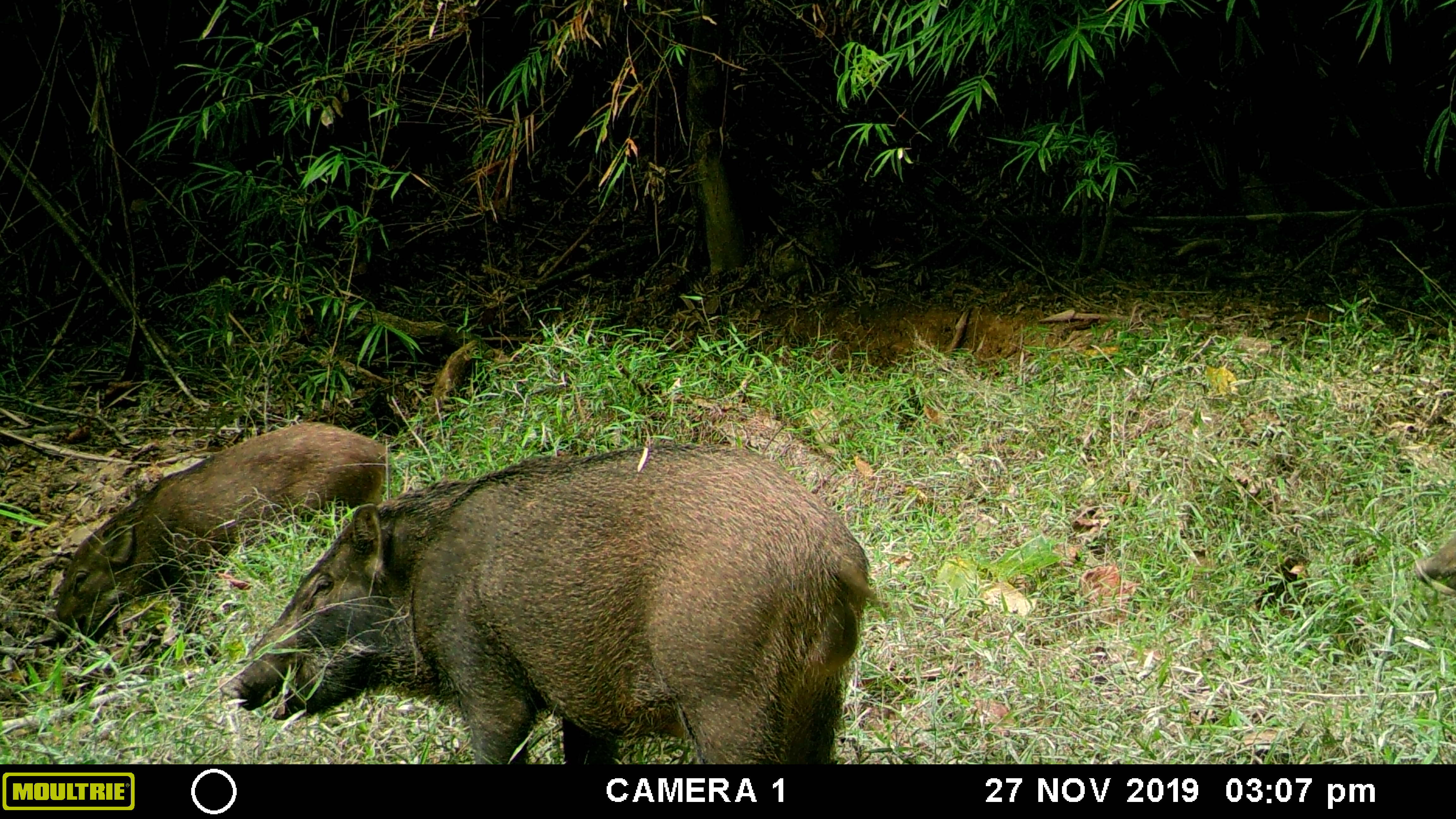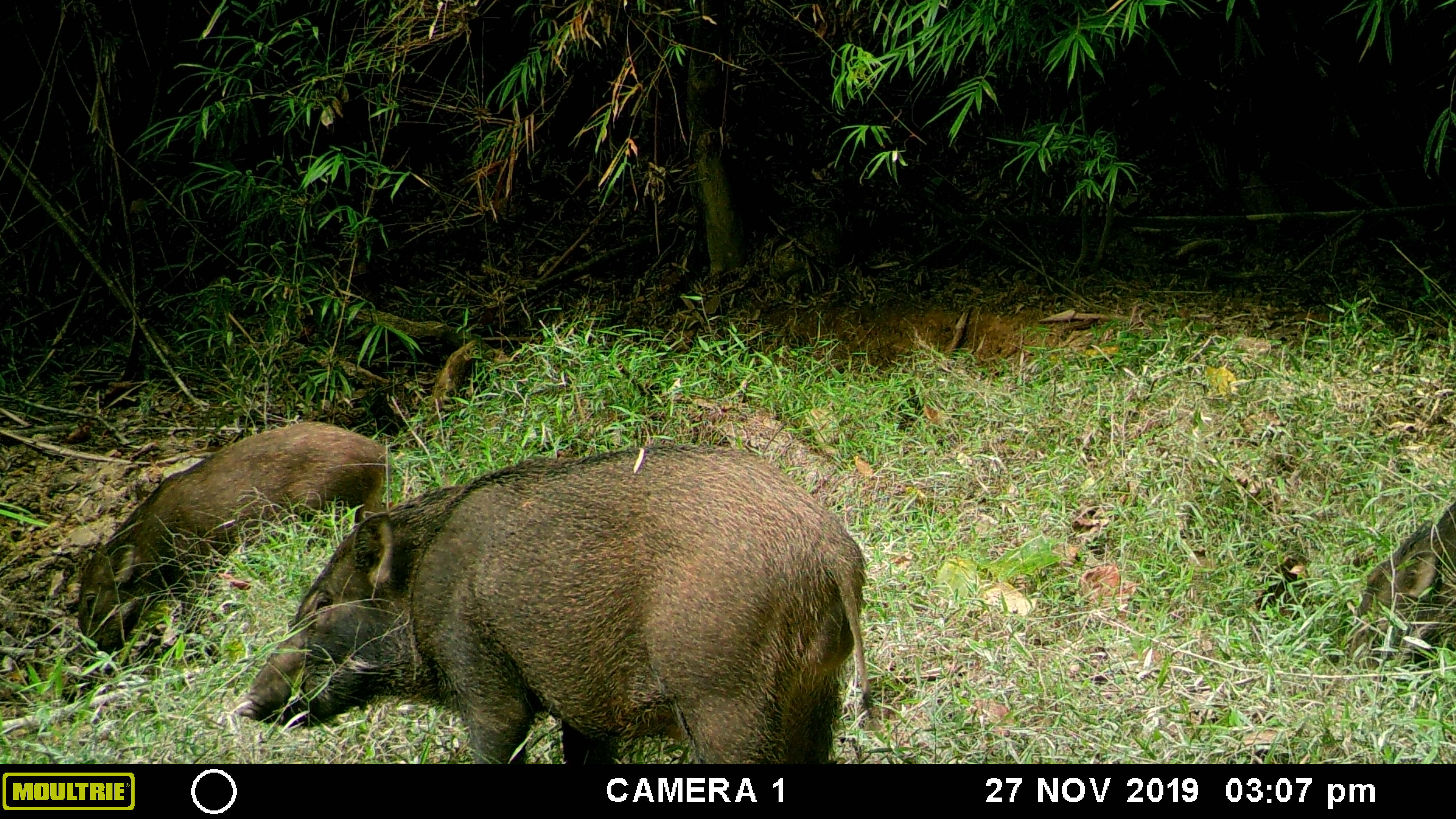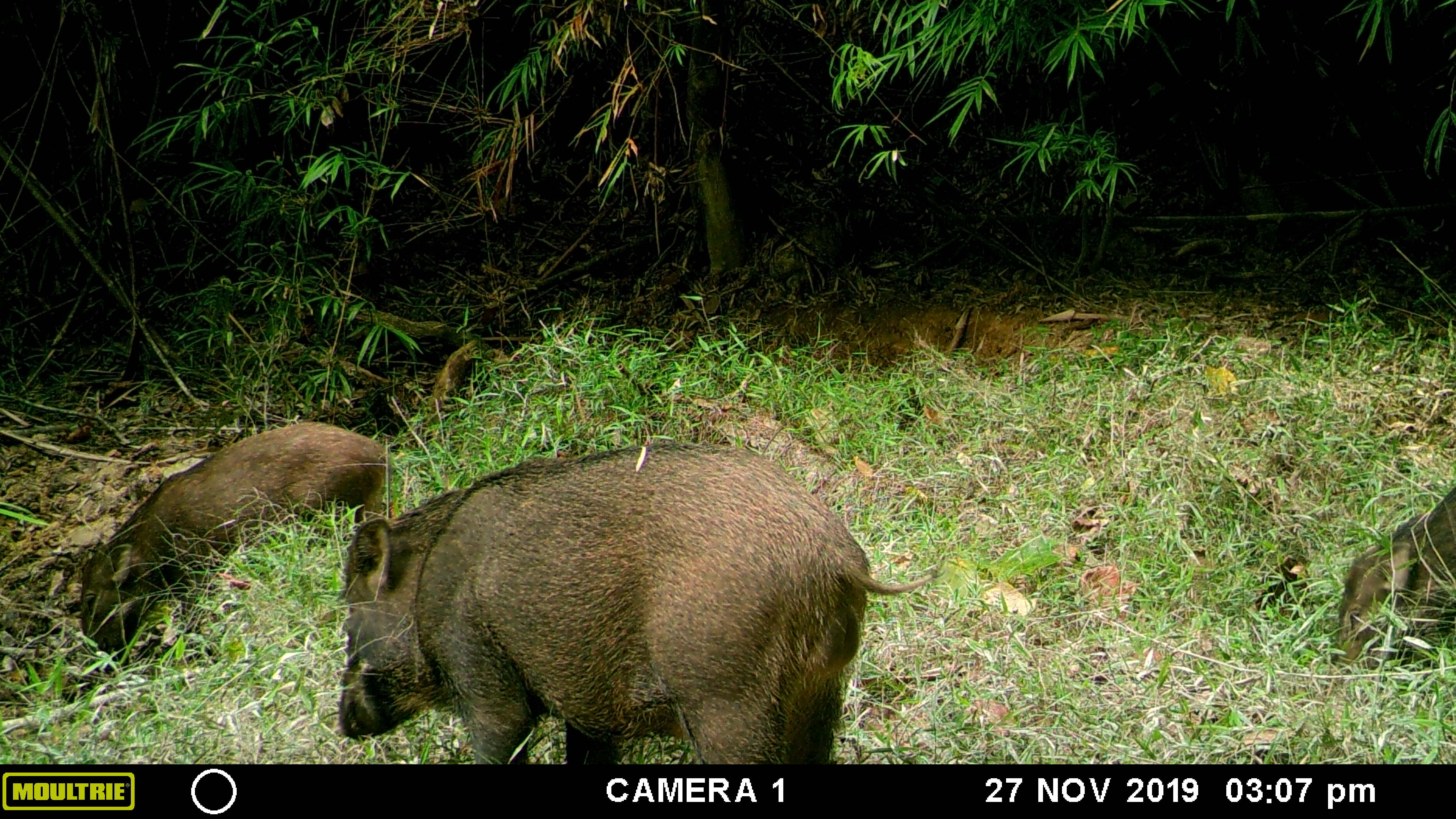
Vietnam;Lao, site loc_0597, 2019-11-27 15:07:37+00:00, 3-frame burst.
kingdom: Animalia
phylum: Chordata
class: Mammalia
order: Artiodactyla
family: Suidae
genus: Sus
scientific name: Sus scrofa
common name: eurasian wild pig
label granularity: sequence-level